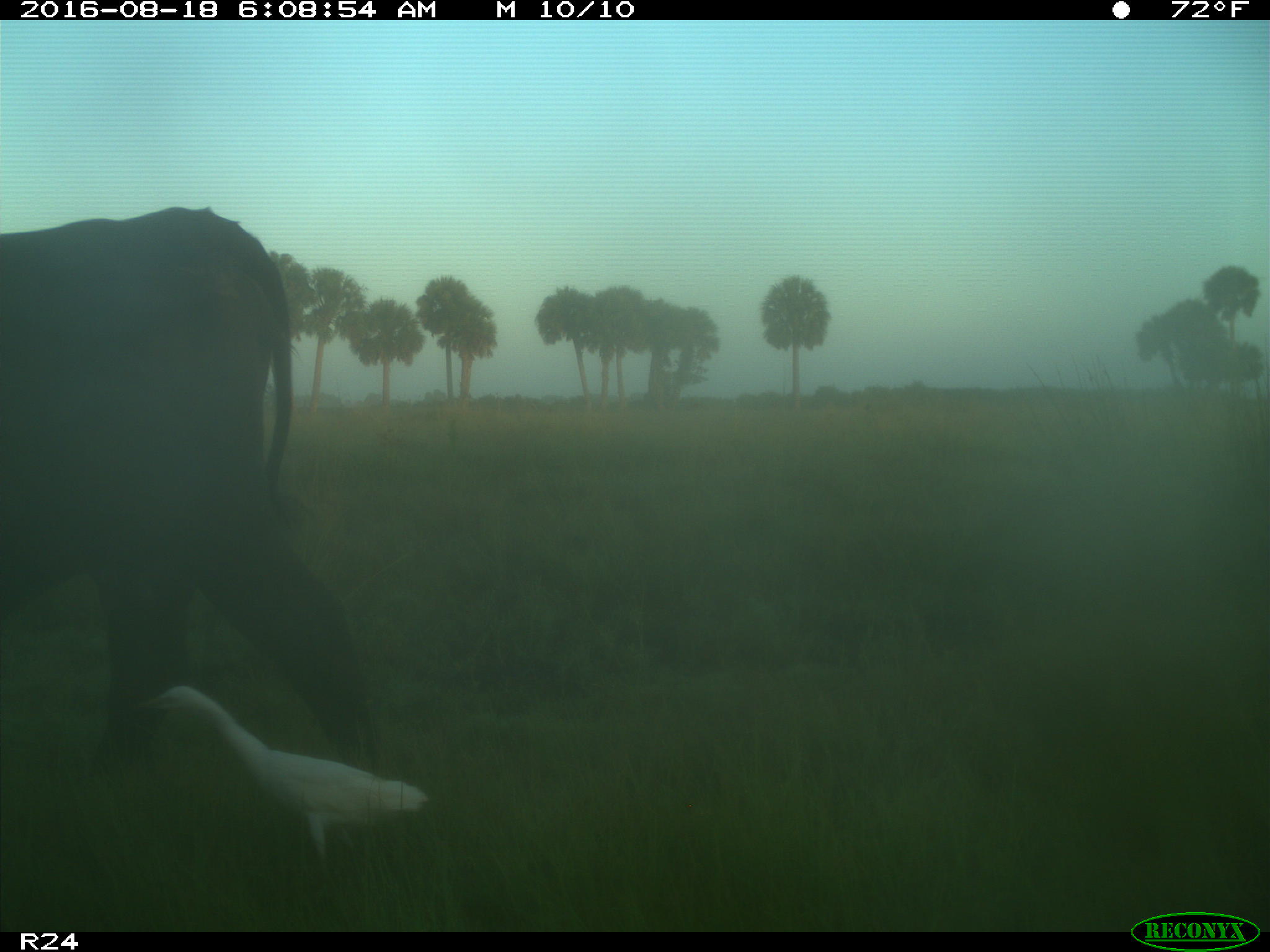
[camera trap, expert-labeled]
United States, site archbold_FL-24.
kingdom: Animalia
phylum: Chordata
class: Mammalia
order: Artiodactyla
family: Bovidae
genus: Bos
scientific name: Bos taurus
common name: domestic cow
Bos taurus (domestic cow).